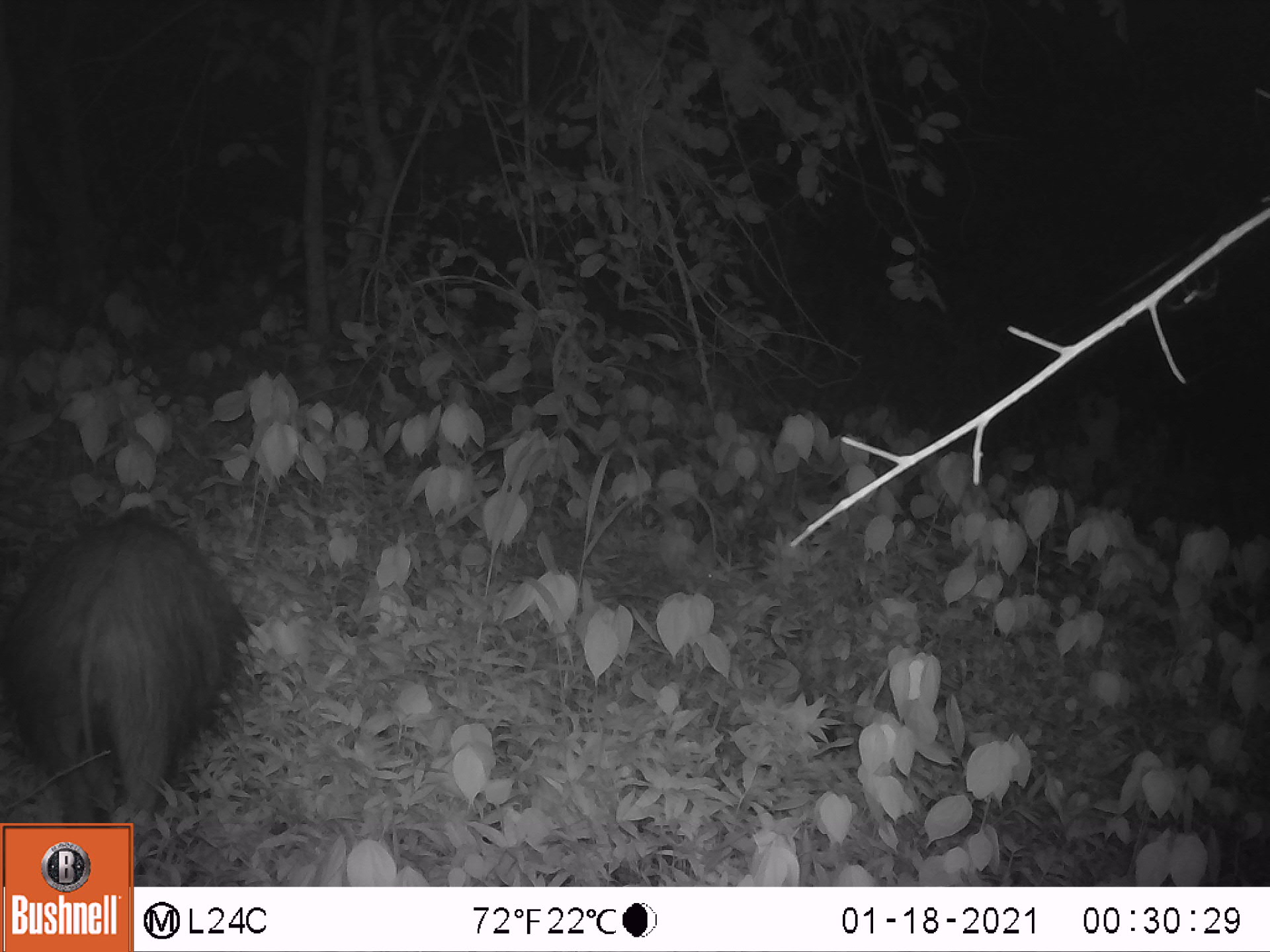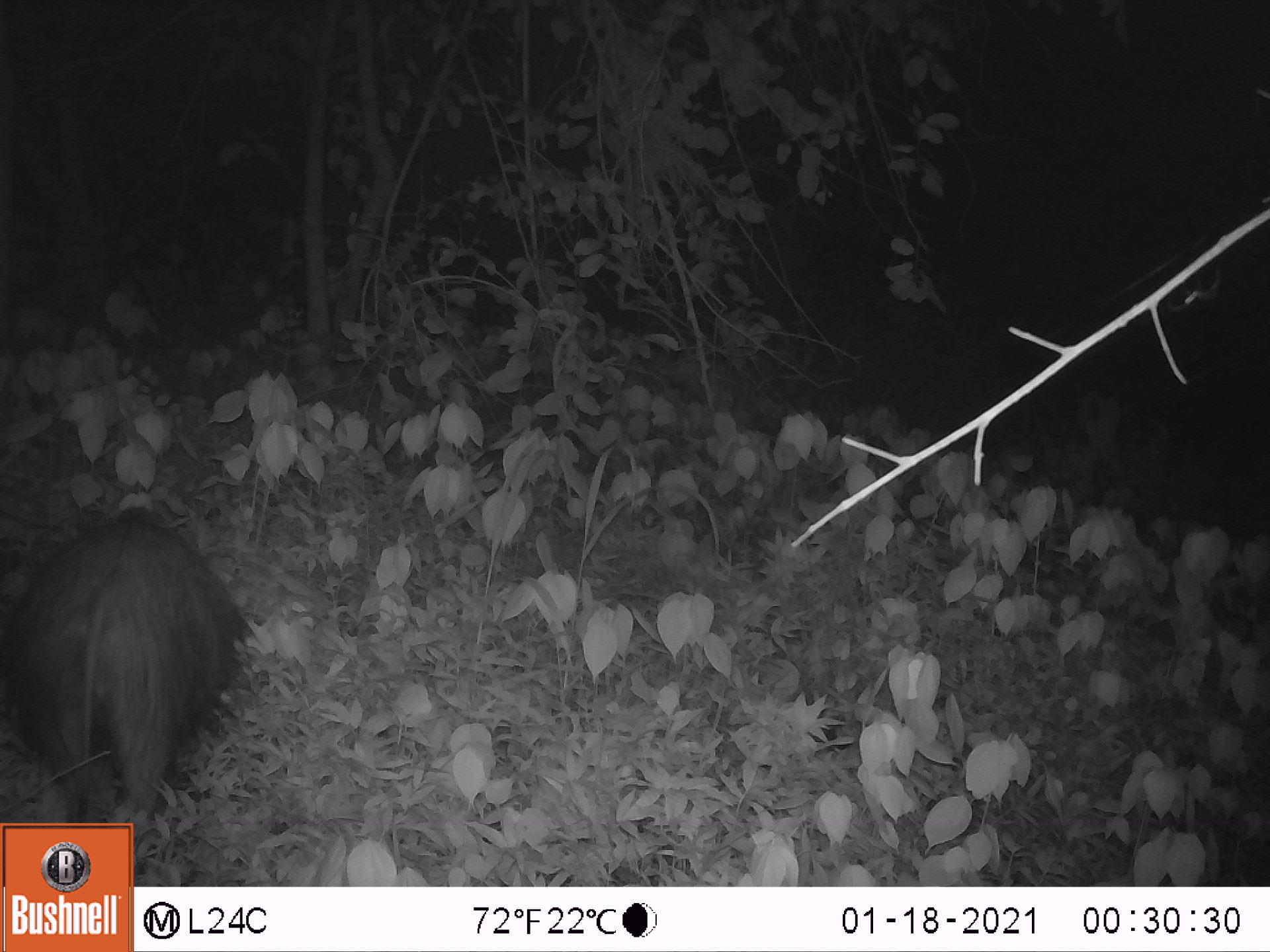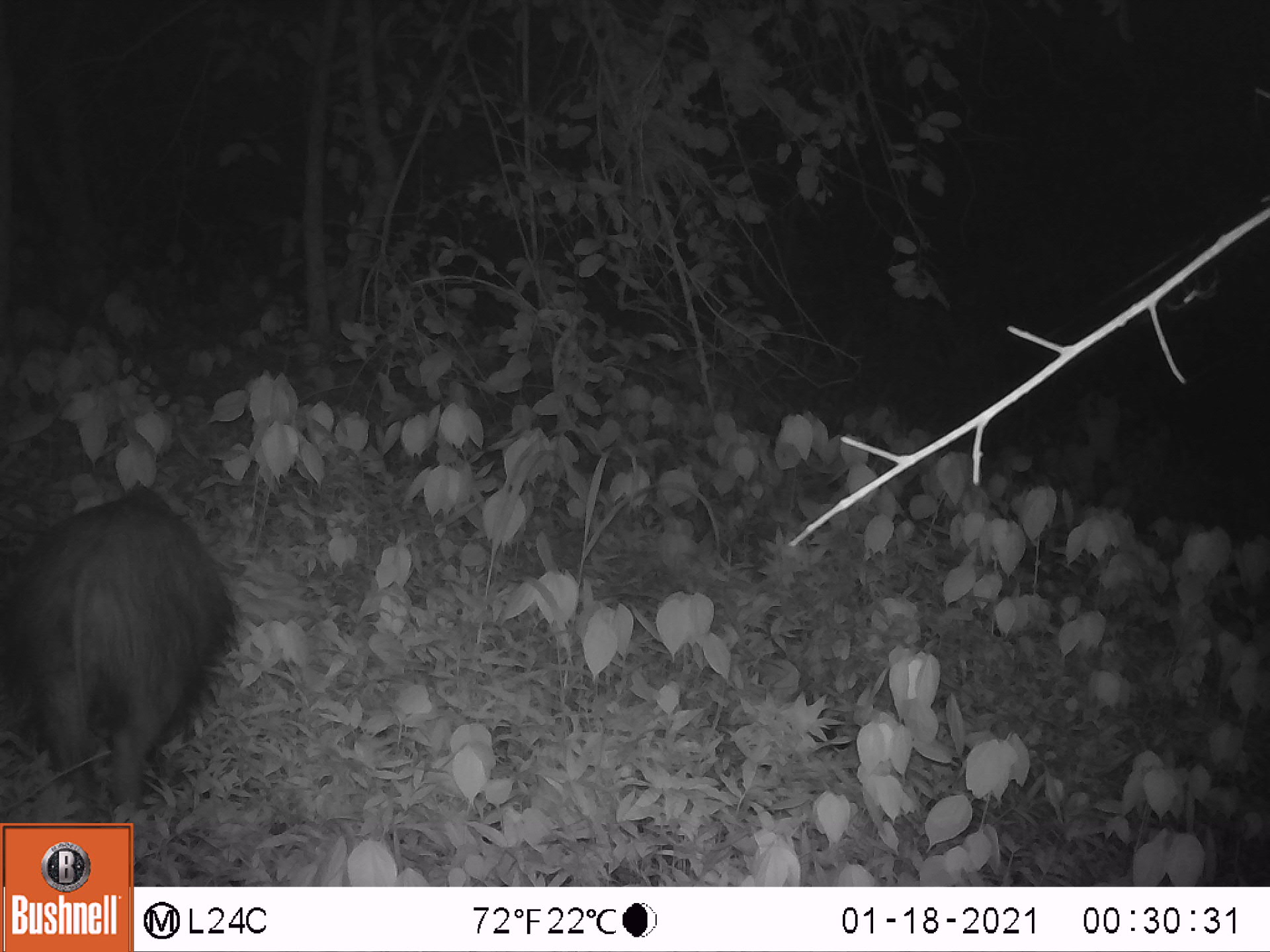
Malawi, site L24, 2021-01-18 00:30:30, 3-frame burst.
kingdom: Animalia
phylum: Chordata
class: Mammalia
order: Artiodactyla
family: Suidae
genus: Potamochoerus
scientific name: Potamochoerus larvatus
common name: bushpig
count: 1